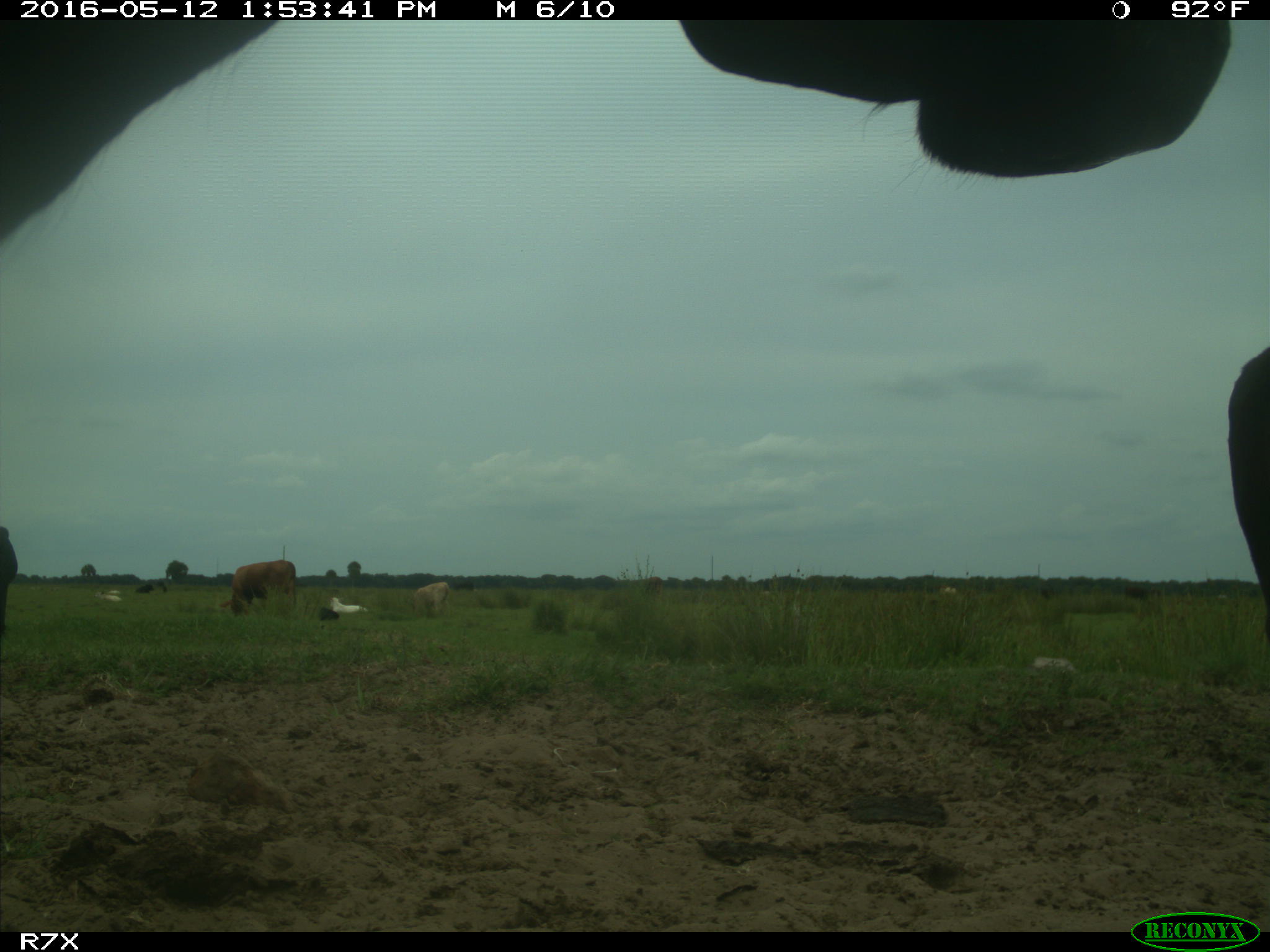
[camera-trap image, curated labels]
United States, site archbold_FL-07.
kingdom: Animalia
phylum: Chordata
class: Mammalia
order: Artiodactyla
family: Bovidae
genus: Bos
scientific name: Bos taurus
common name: domestic cow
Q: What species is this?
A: Bos taurus (domestic cow).